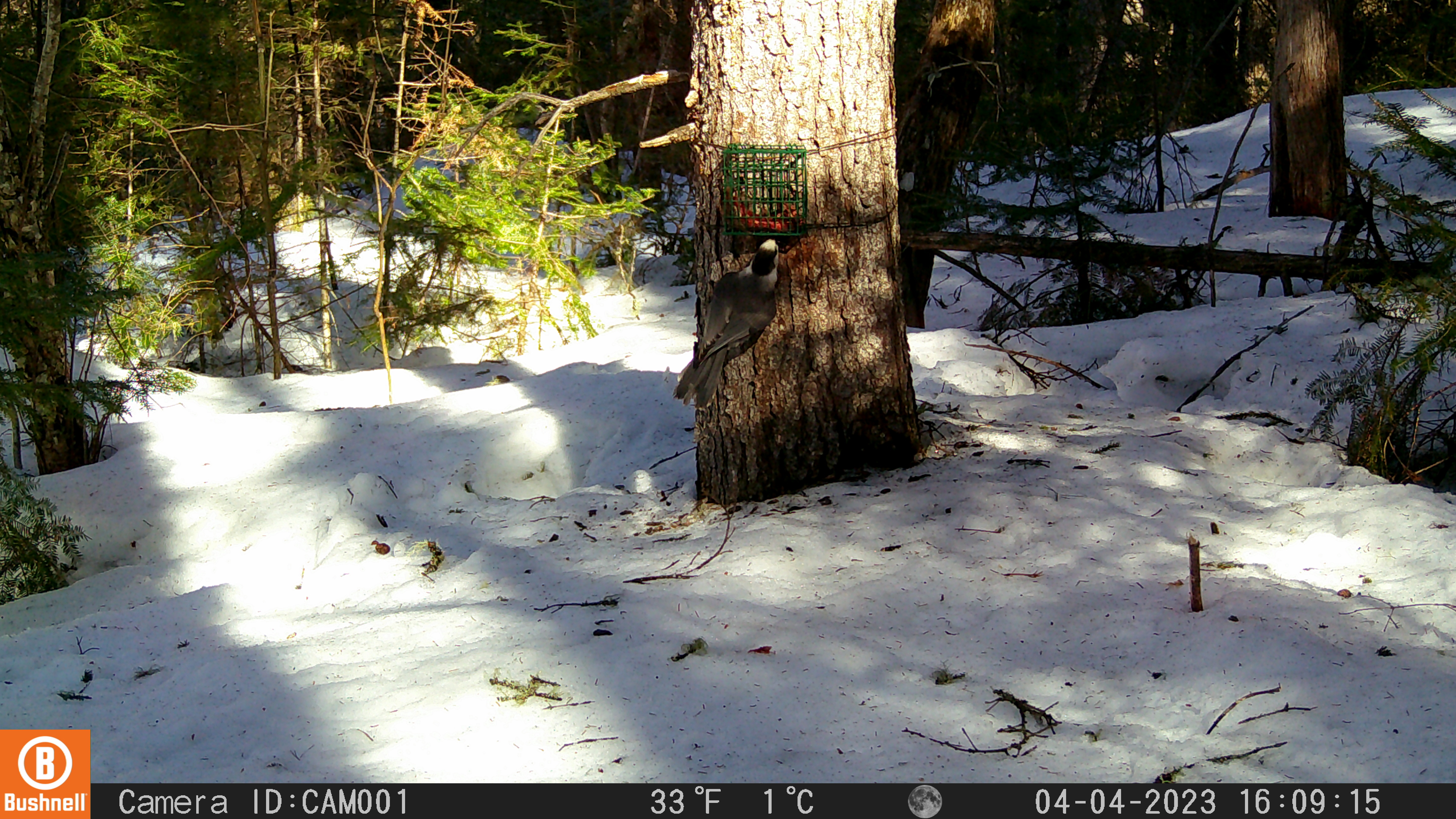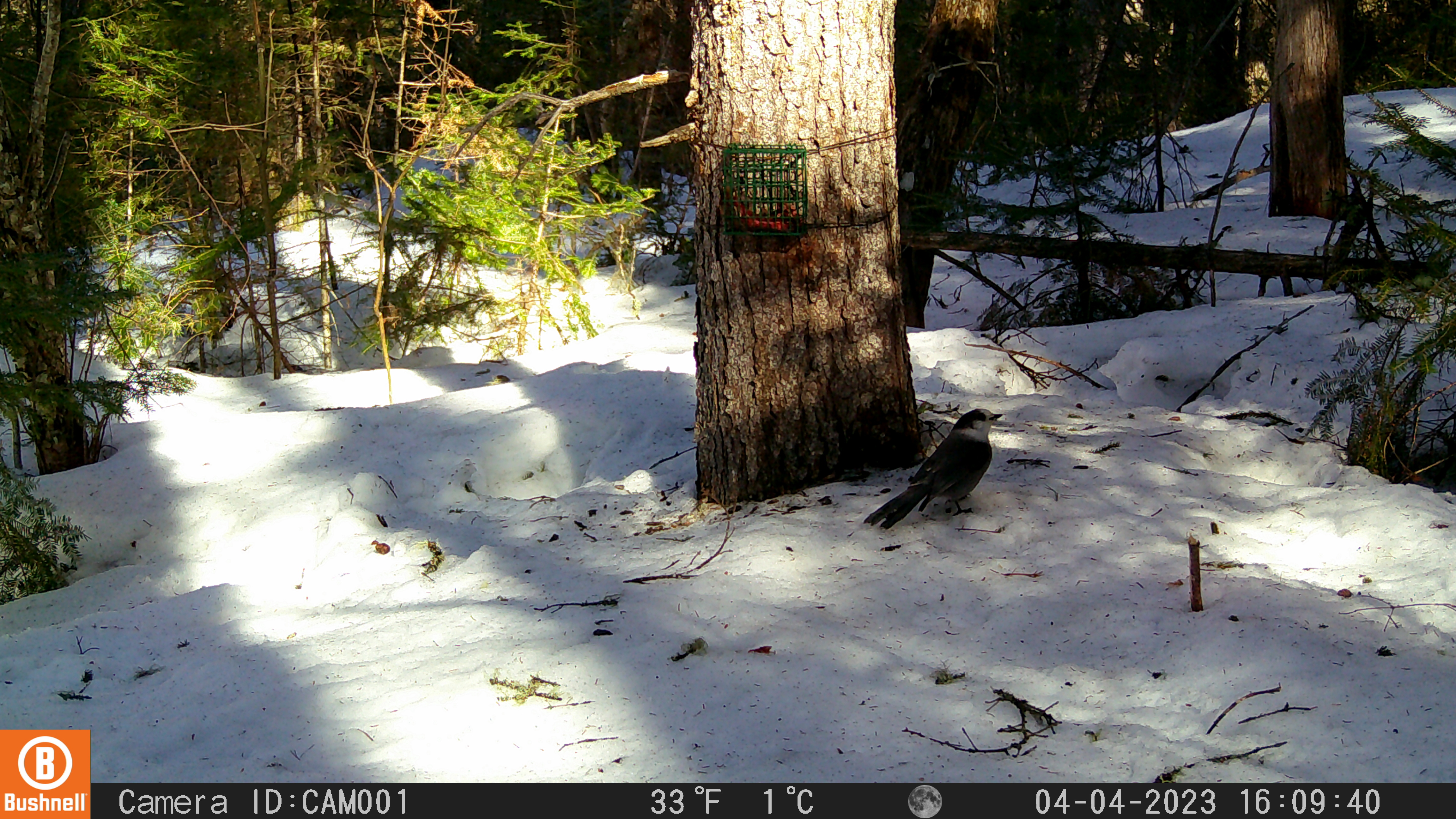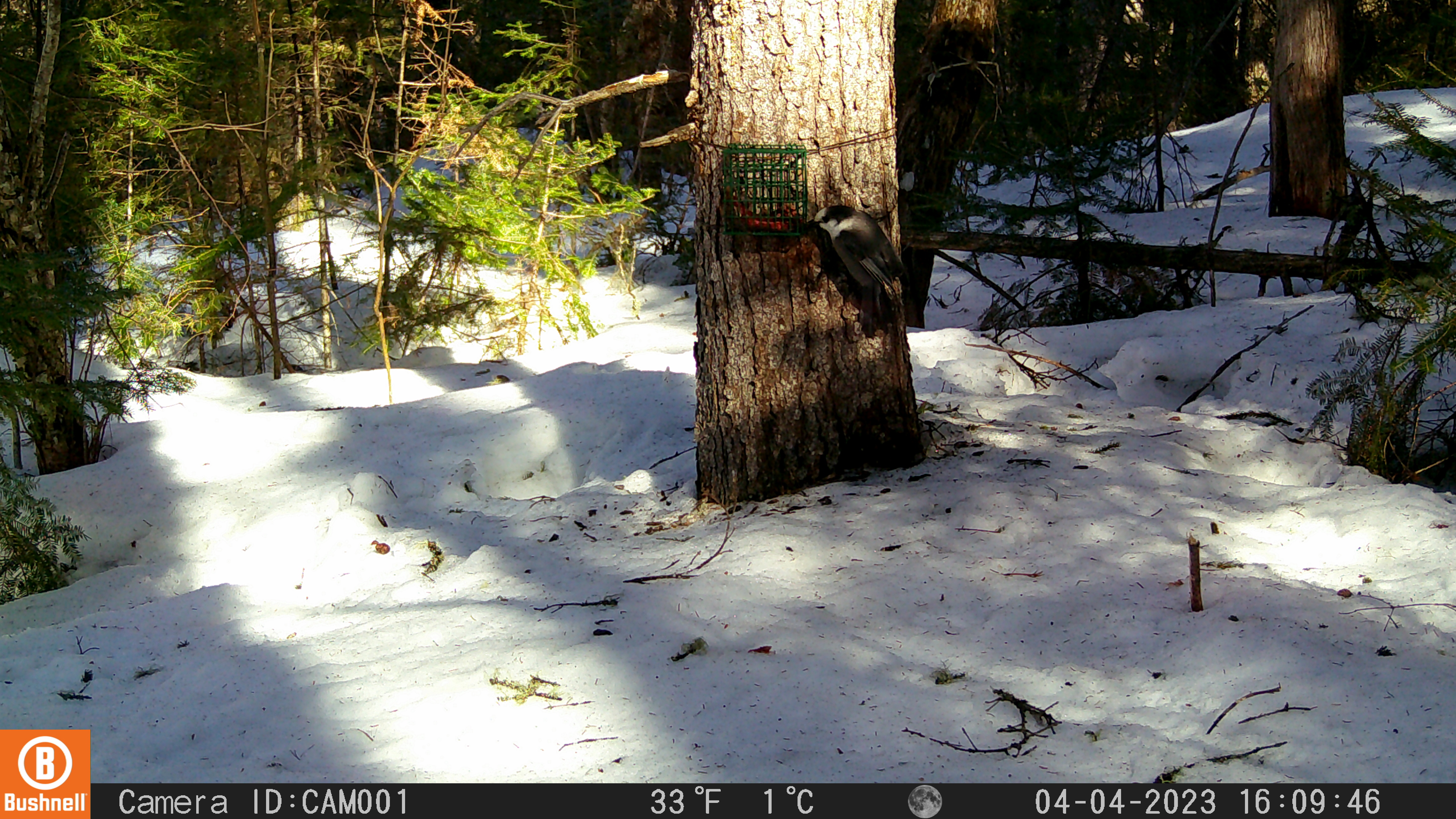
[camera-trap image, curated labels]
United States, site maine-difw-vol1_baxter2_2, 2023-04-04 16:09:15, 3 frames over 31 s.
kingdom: Animalia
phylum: Chordata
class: Aves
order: Passeriformes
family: Corvidae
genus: Perisoreus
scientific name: Perisoreus canadensis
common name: canada jay